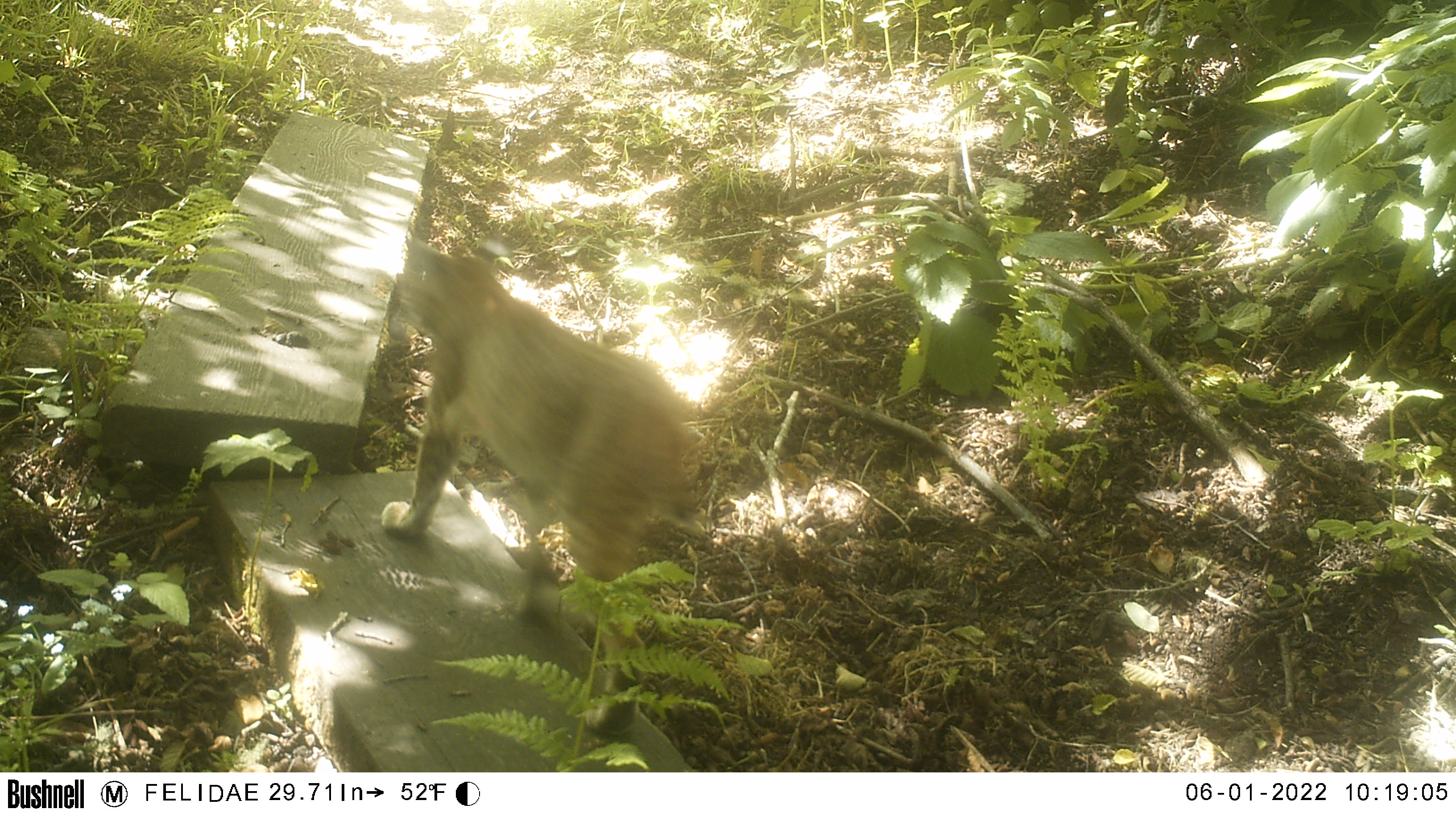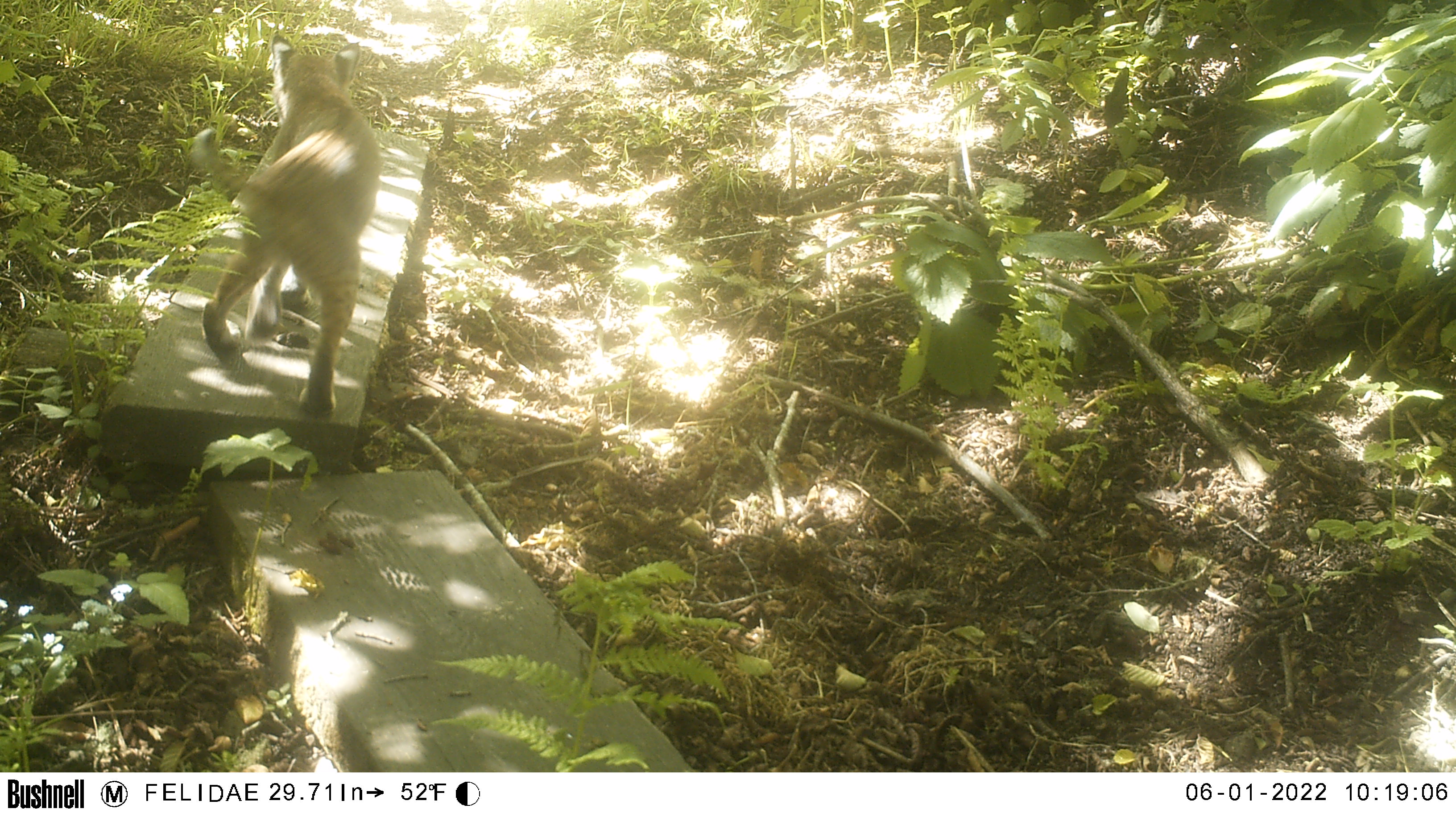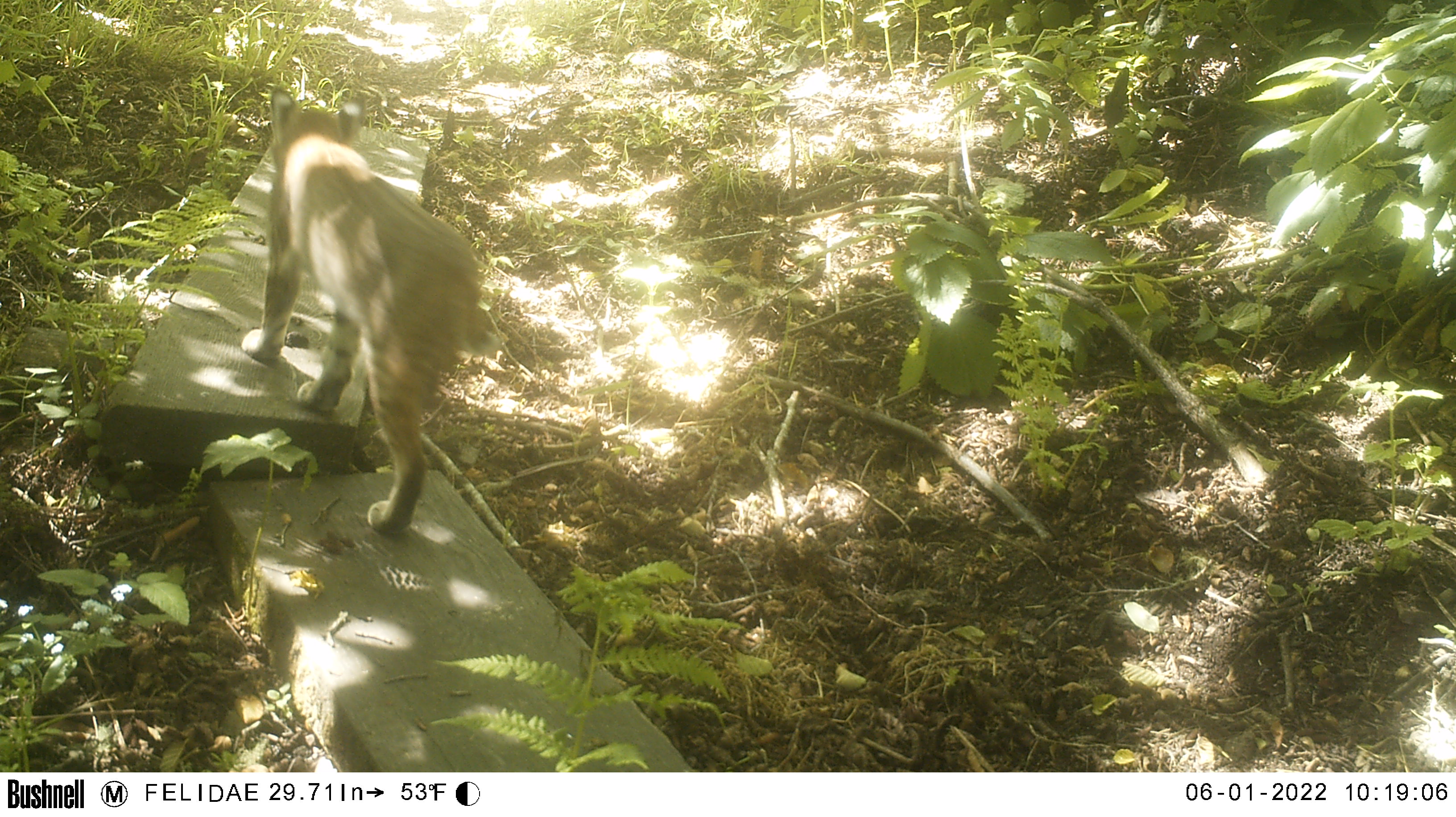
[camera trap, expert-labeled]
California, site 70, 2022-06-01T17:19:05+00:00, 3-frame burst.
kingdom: Animalia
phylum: Chordata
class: Mammalia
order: Carnivora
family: Felidae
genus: Lynx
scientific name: Lynx rufus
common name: bobcat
Bobcat (Lynx rufus).